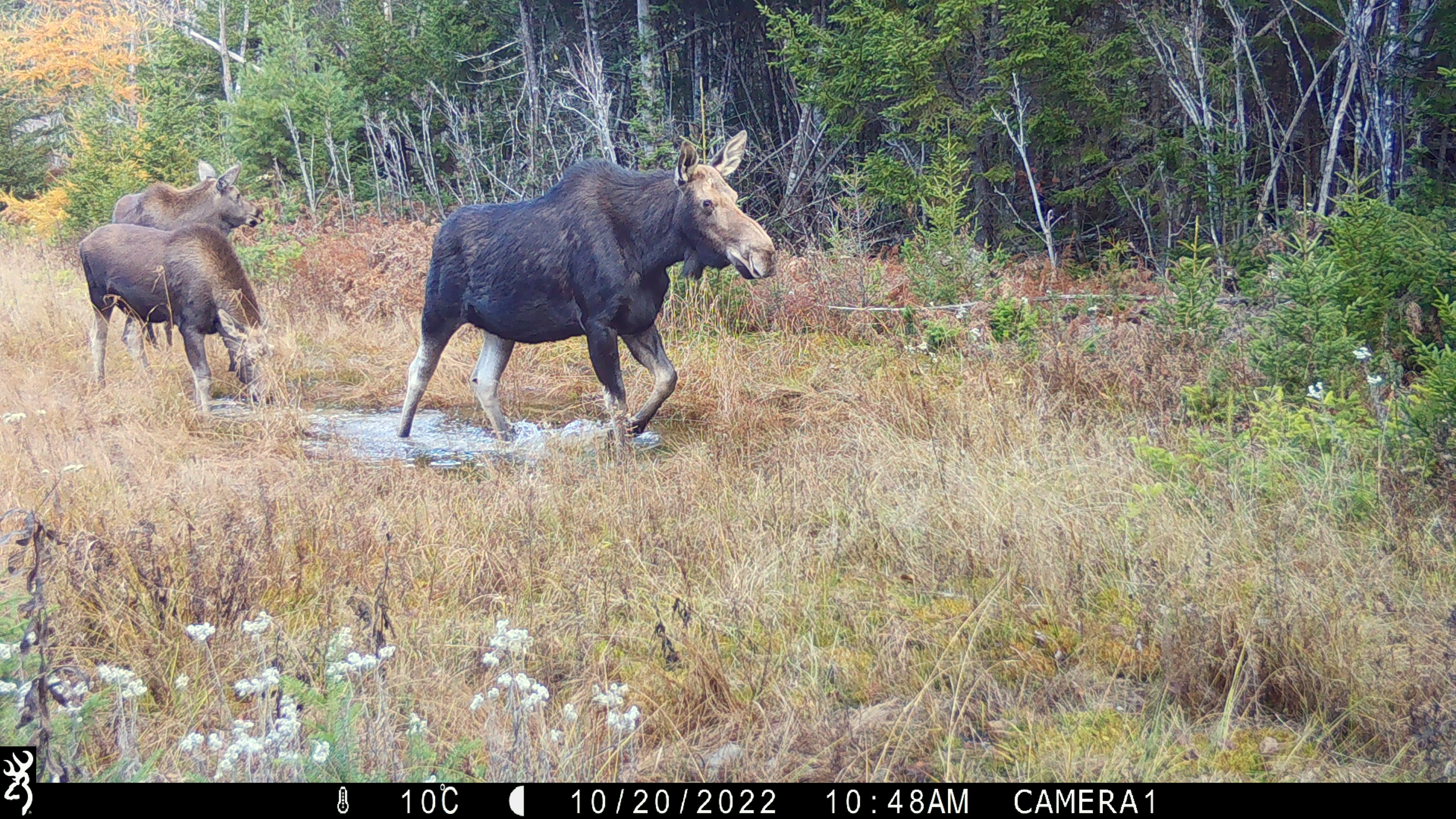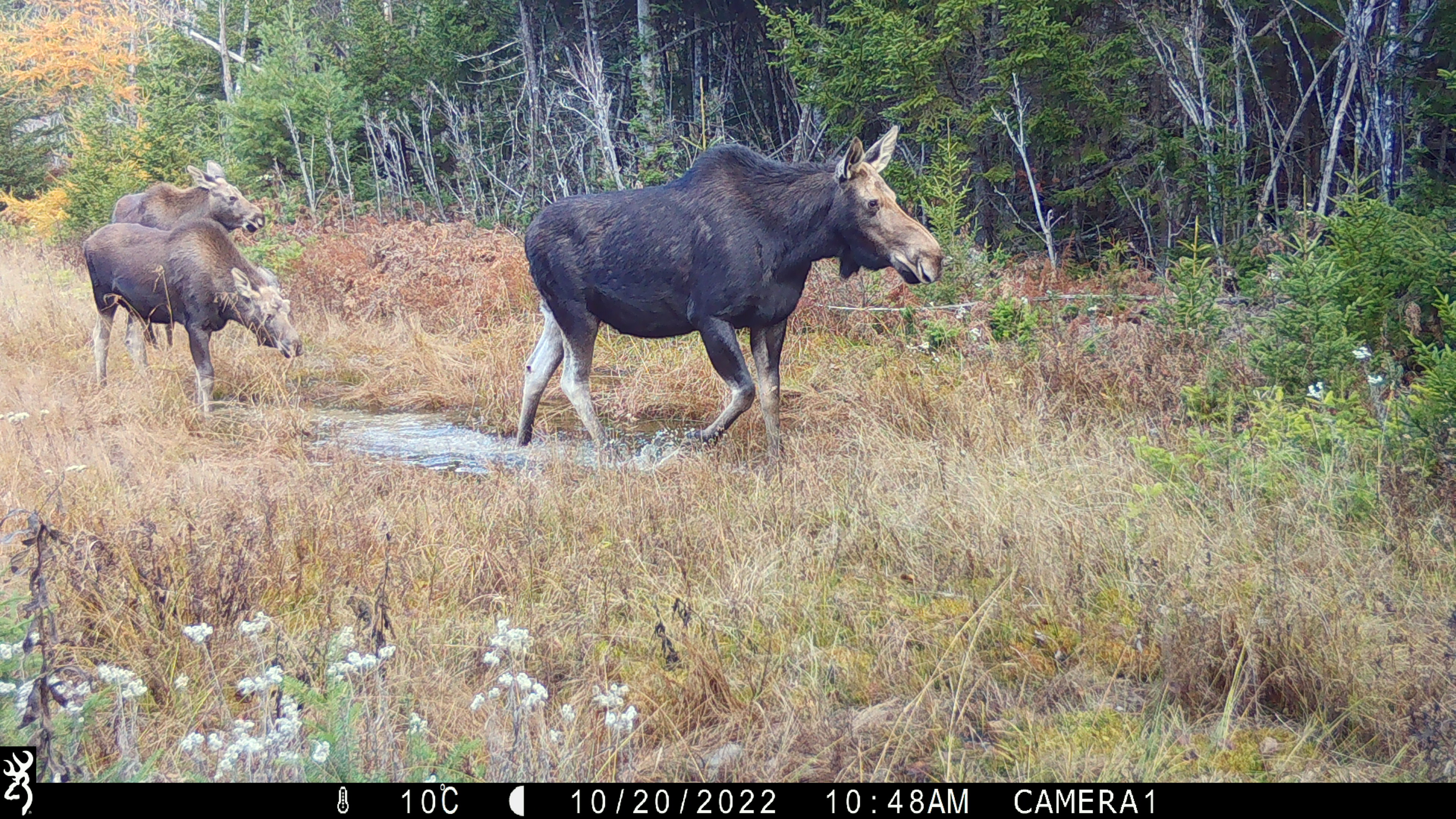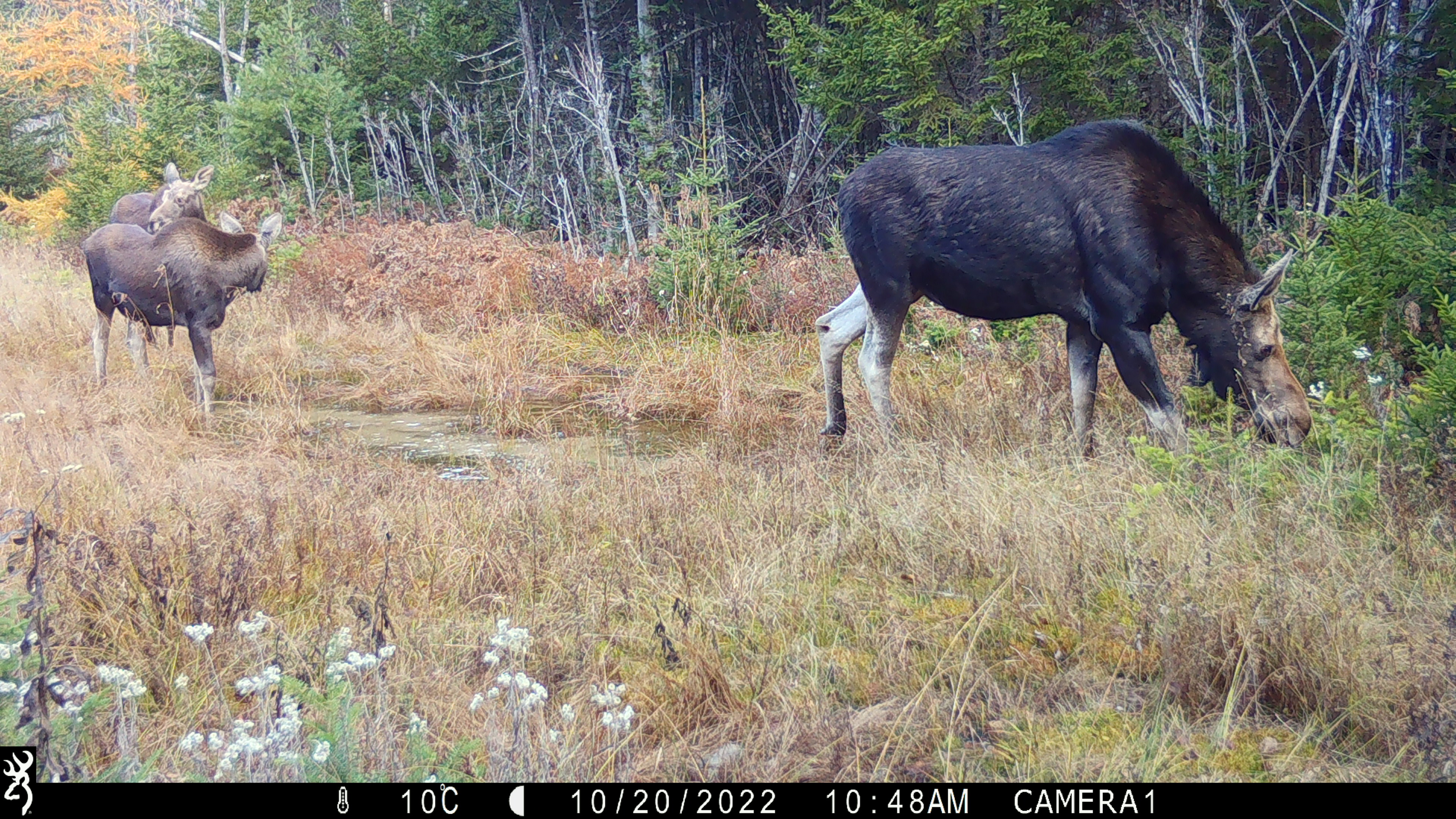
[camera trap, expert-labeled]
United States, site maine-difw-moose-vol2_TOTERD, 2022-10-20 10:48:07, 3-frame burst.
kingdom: Animalia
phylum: Chordata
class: Mammalia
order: Artiodactyla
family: Cervidae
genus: Alces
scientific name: Alces alces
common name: moose